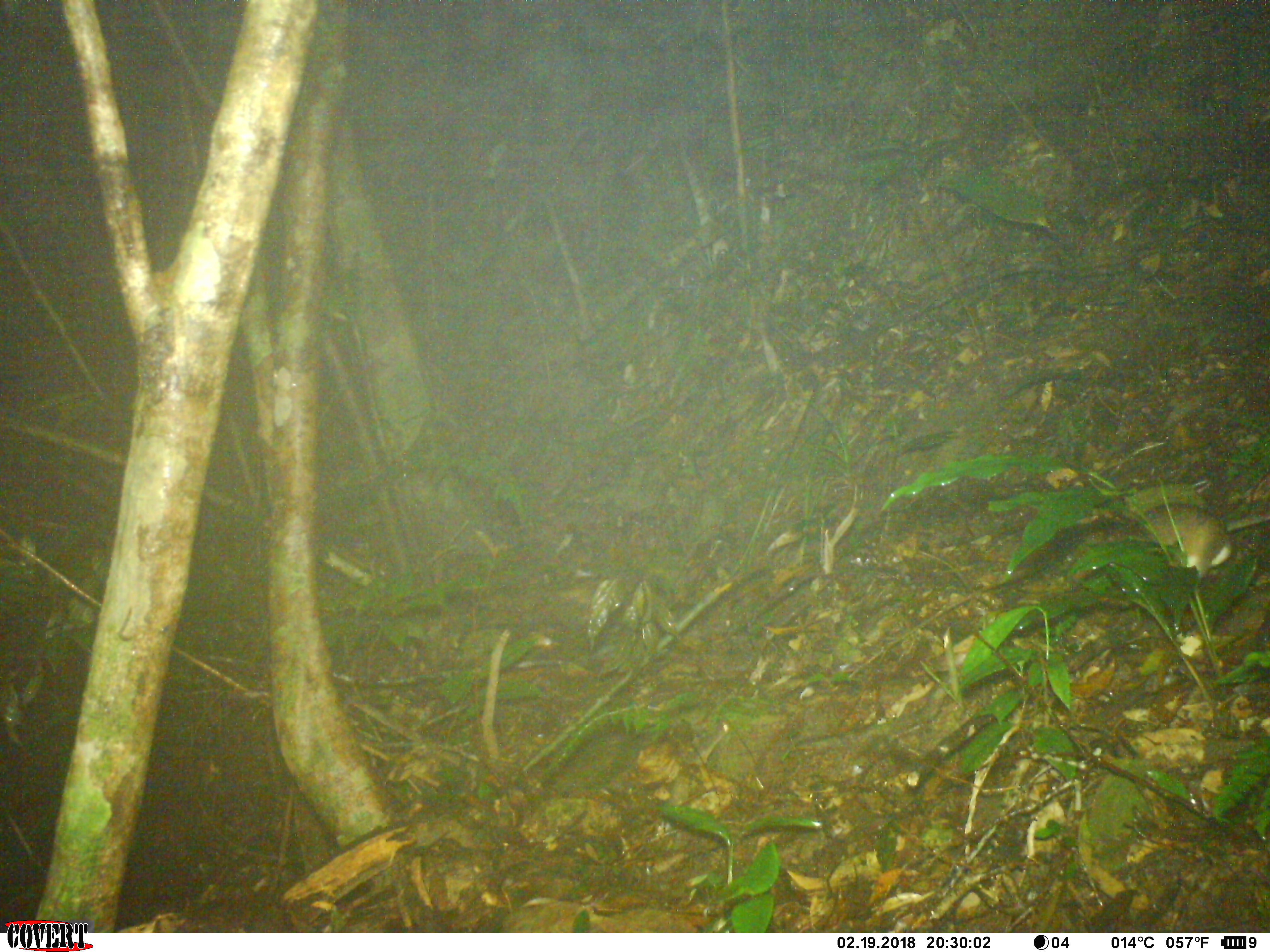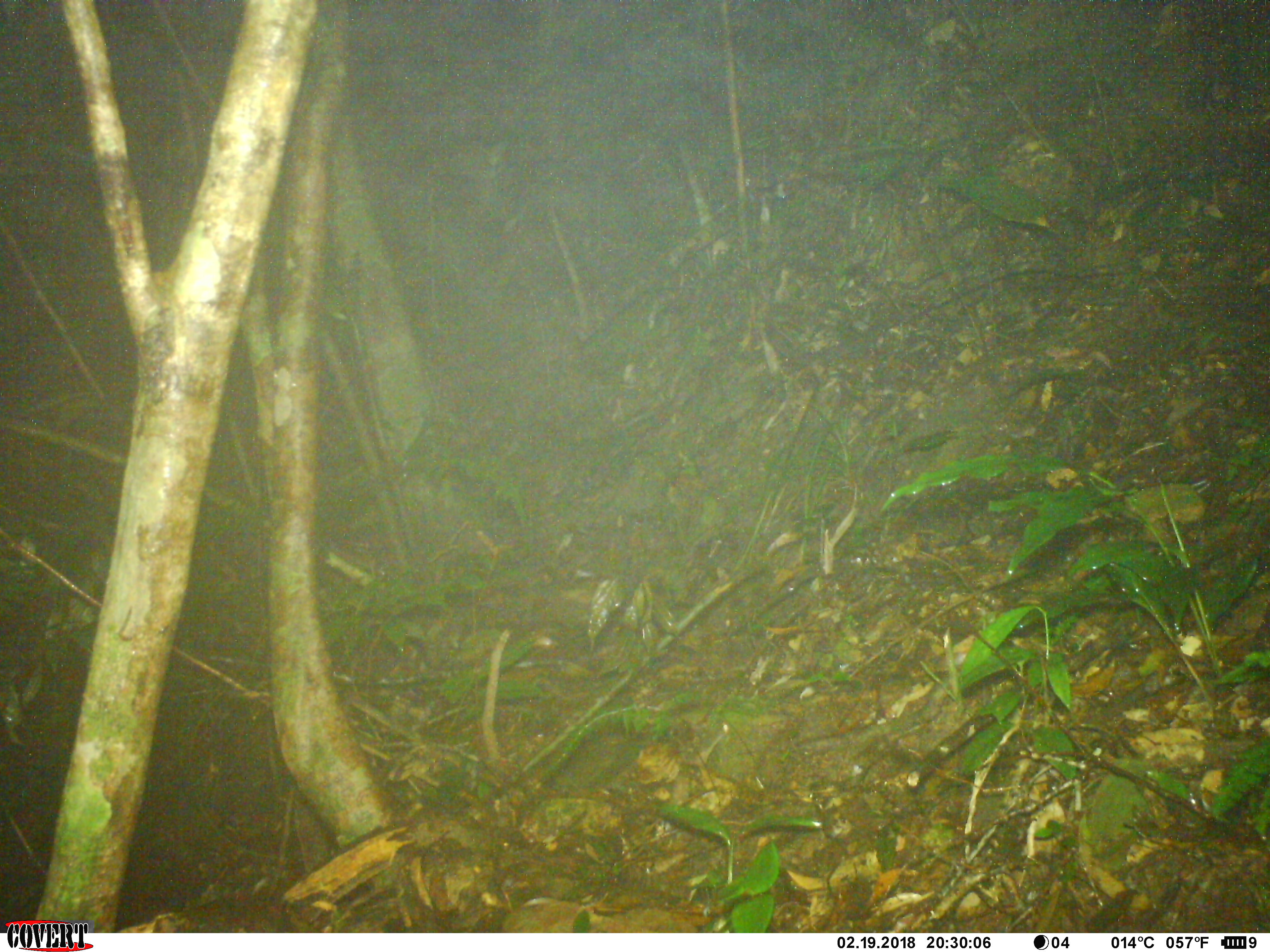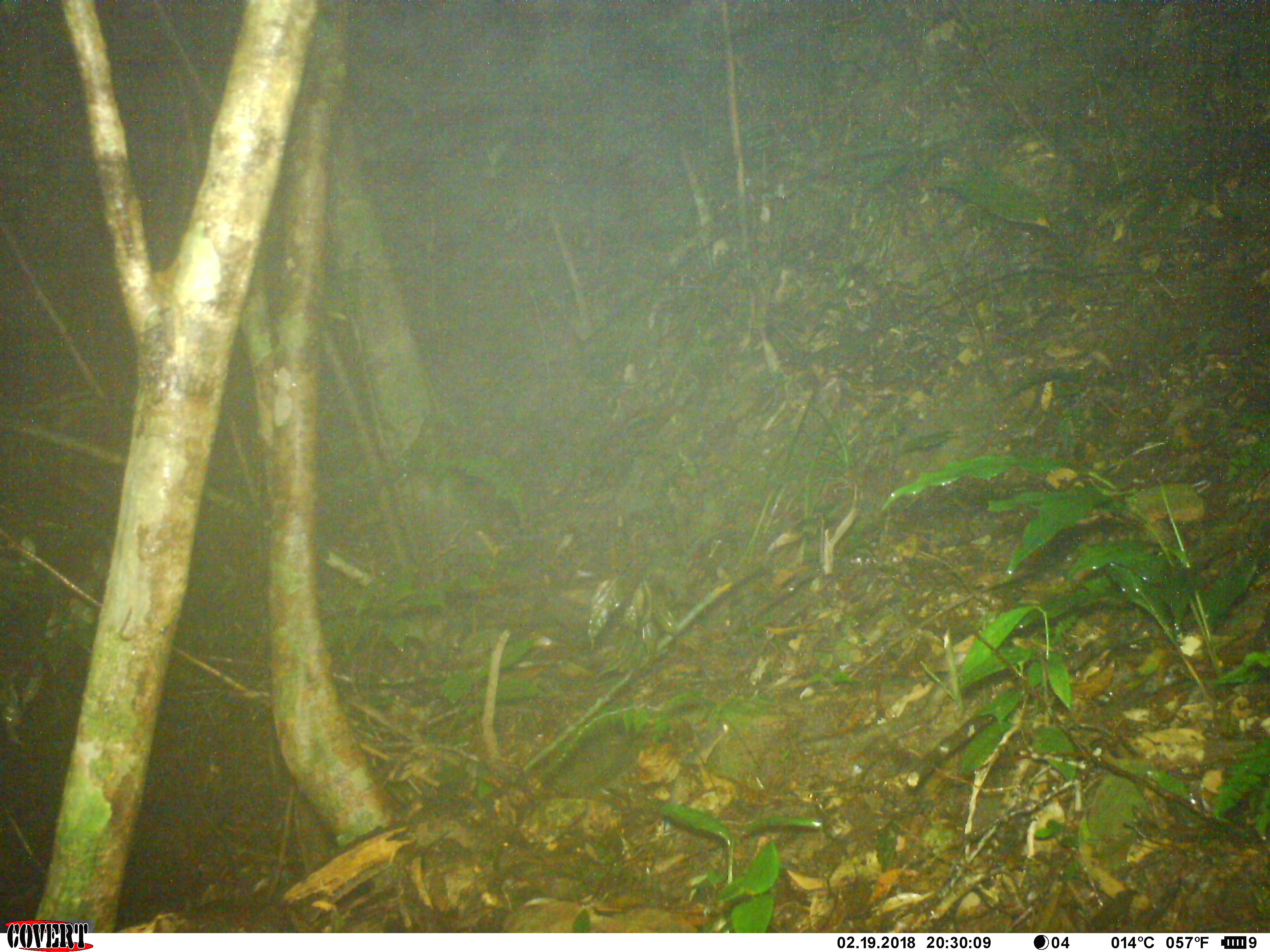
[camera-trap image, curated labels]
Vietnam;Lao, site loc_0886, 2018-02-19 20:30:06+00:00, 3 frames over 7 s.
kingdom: Animalia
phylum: Chordata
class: Mammalia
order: Rodentia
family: Muridae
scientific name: Muridae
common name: old-world mice and rats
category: unidentified murid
Unidentified murid (old-world mice and rats) (Muridae). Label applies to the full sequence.